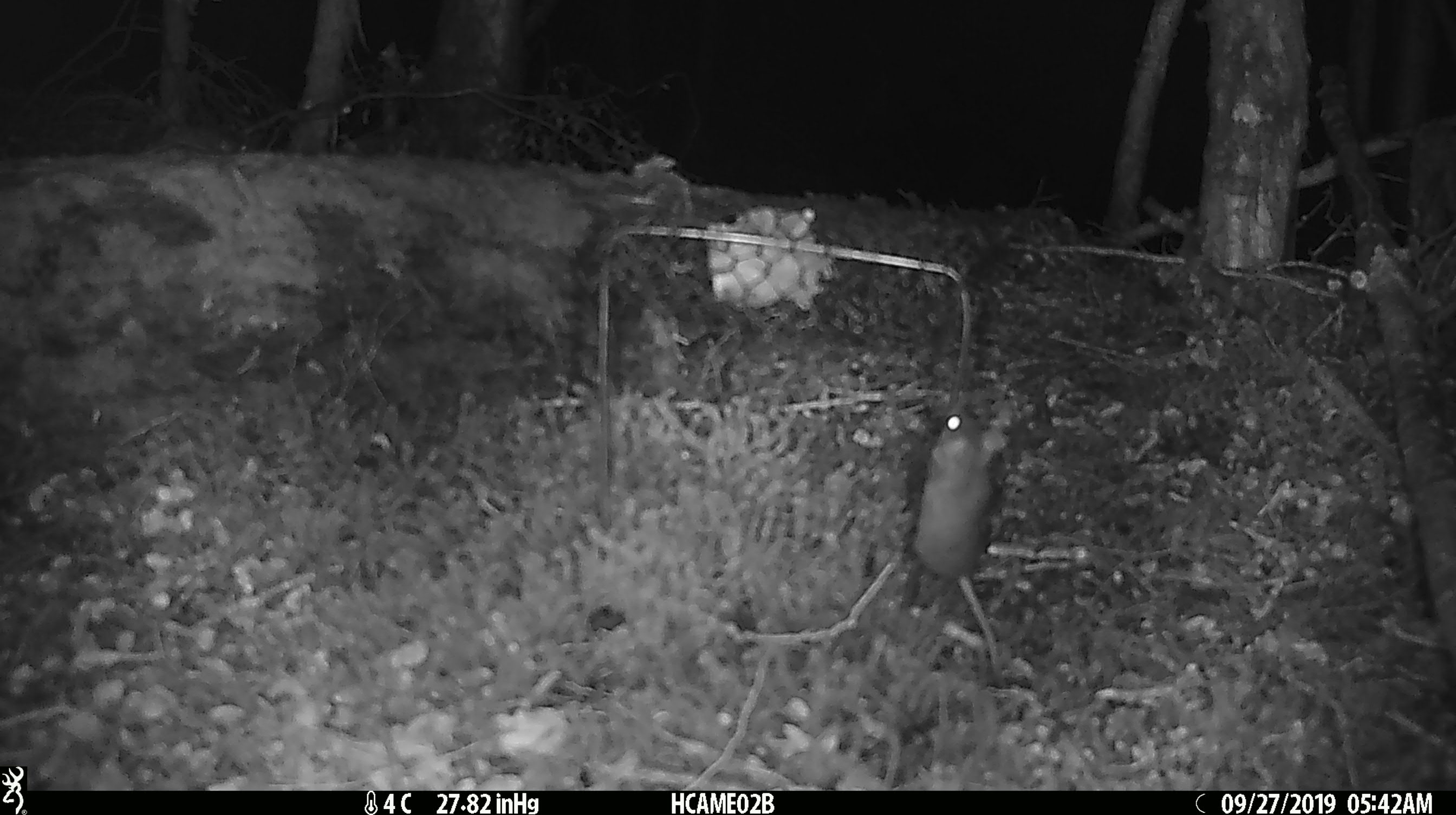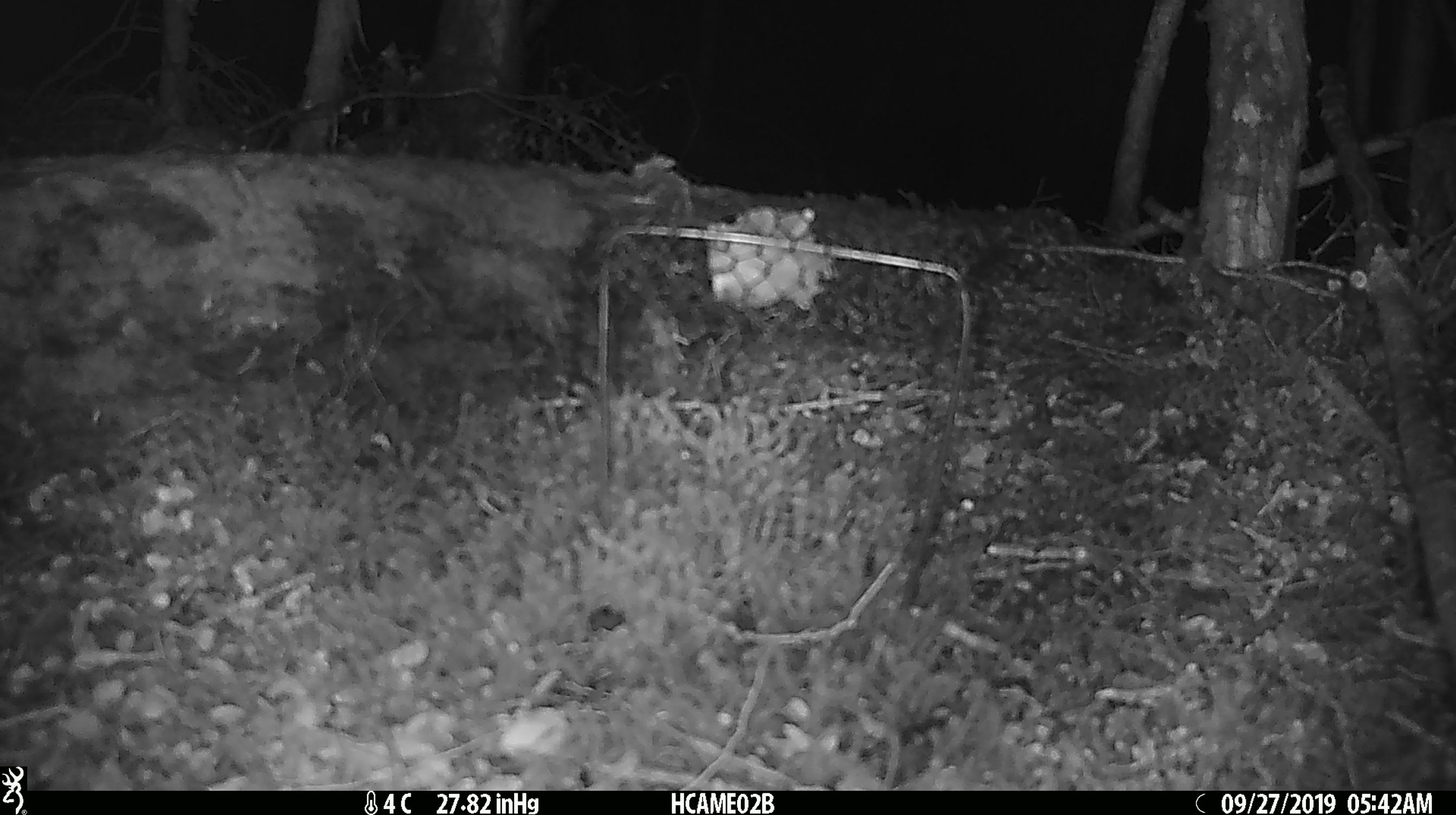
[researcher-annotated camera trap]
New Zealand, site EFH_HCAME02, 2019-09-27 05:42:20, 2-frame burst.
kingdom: Animalia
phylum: Chordata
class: Mammalia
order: Rodentia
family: Muridae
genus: Mus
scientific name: Mus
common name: mouse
Mouse (Mus).